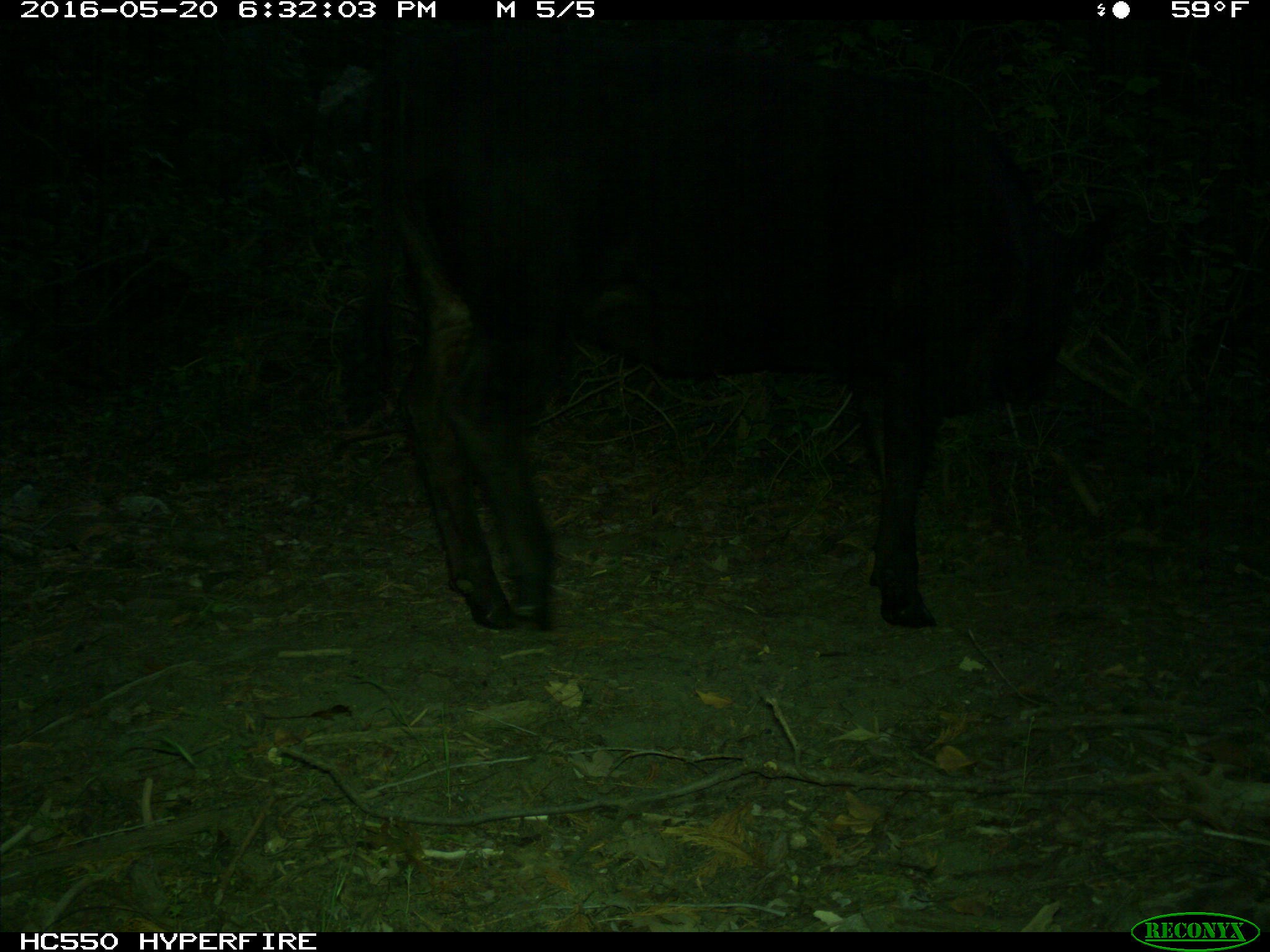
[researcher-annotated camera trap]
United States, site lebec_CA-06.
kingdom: Animalia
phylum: Chordata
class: Mammalia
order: Artiodactyla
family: Bovidae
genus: Bos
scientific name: Bos taurus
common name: domestic cow